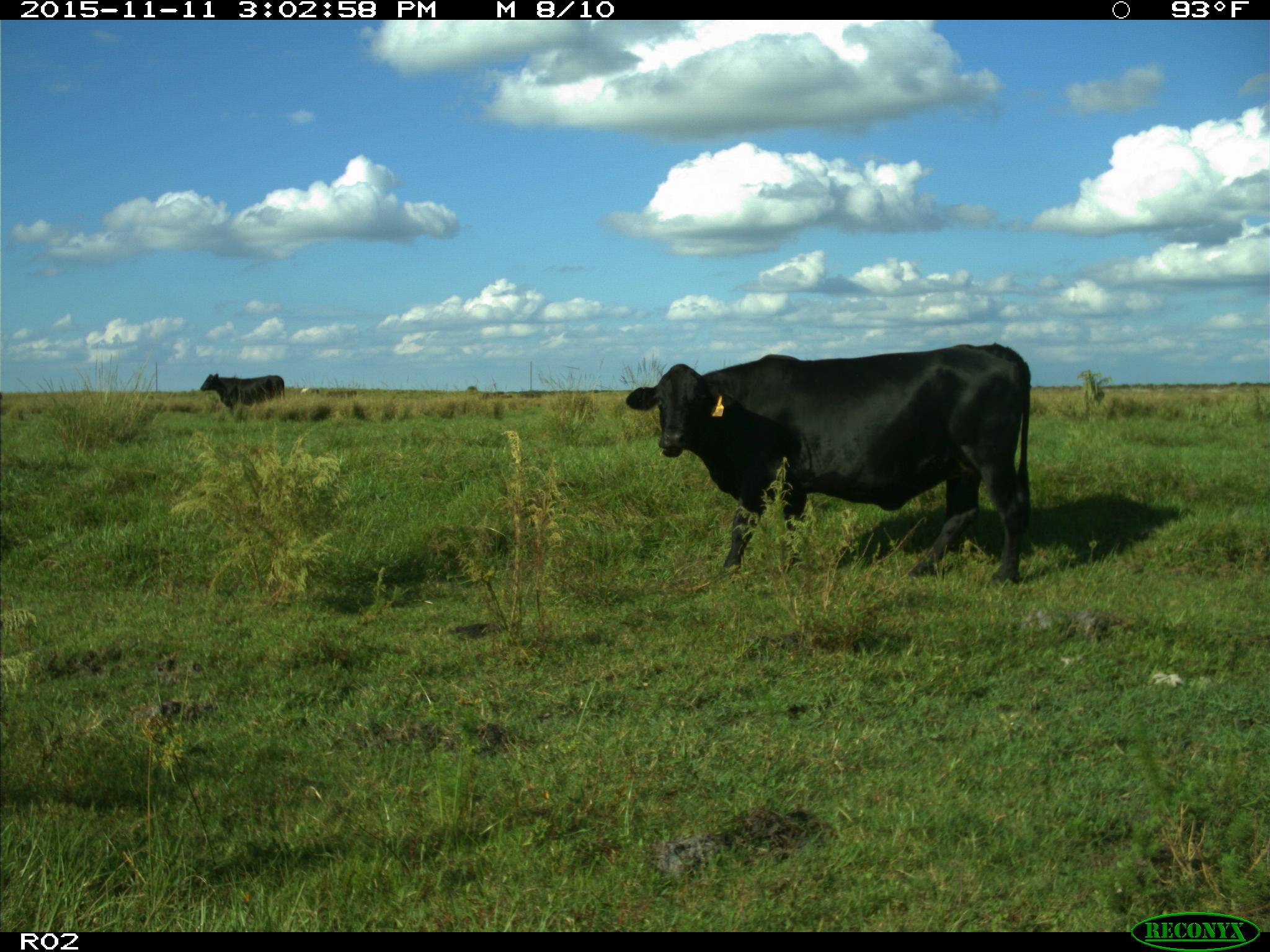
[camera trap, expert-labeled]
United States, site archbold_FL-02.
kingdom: Animalia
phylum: Chordata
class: Mammalia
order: Artiodactyla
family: Bovidae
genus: Bos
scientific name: Bos taurus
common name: domestic cow